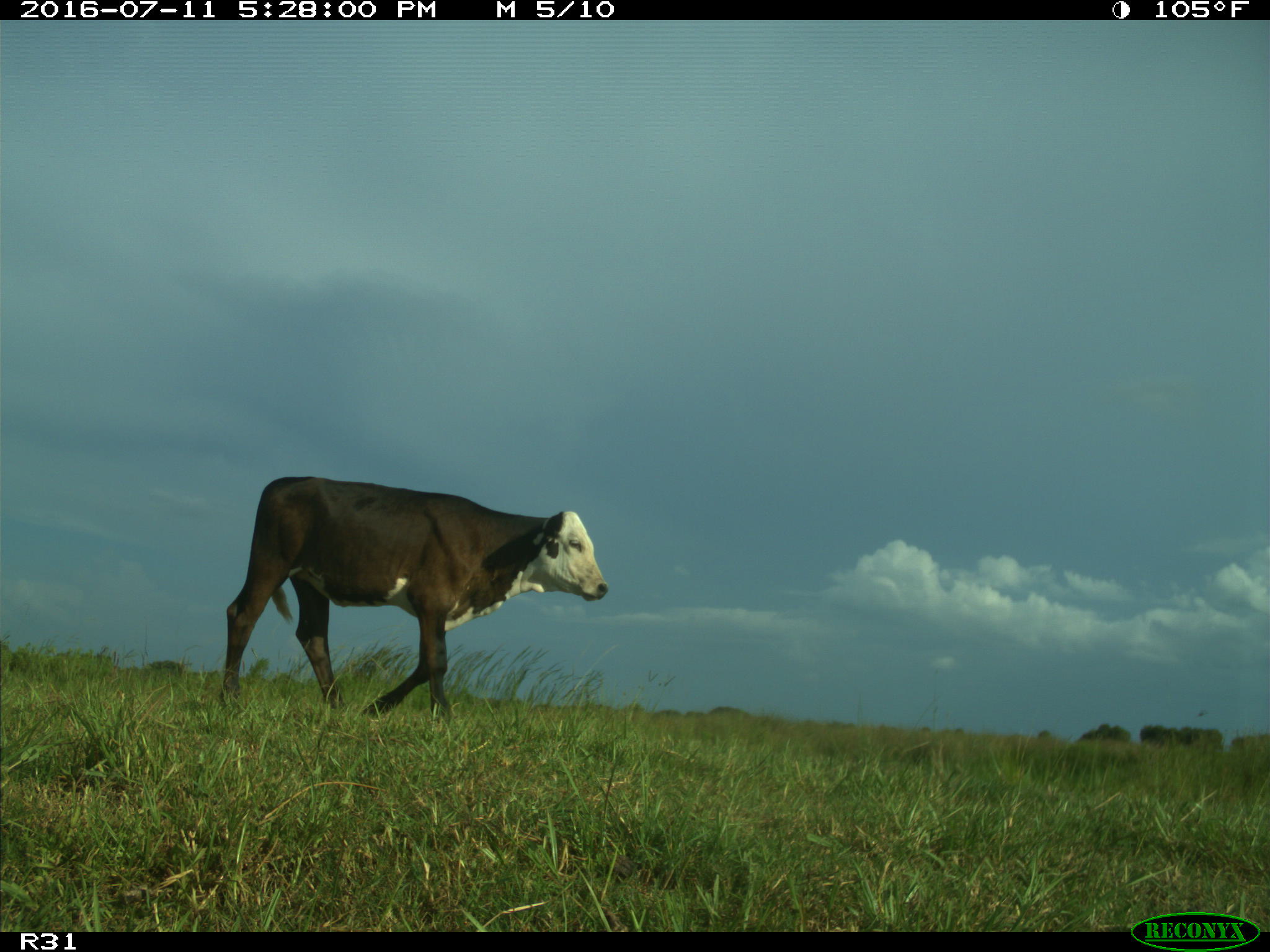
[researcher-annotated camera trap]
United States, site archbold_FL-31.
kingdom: Animalia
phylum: Chordata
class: Mammalia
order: Artiodactyla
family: Bovidae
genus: Bos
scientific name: Bos taurus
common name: domestic cow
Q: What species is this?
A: Bos taurus (domestic cow).